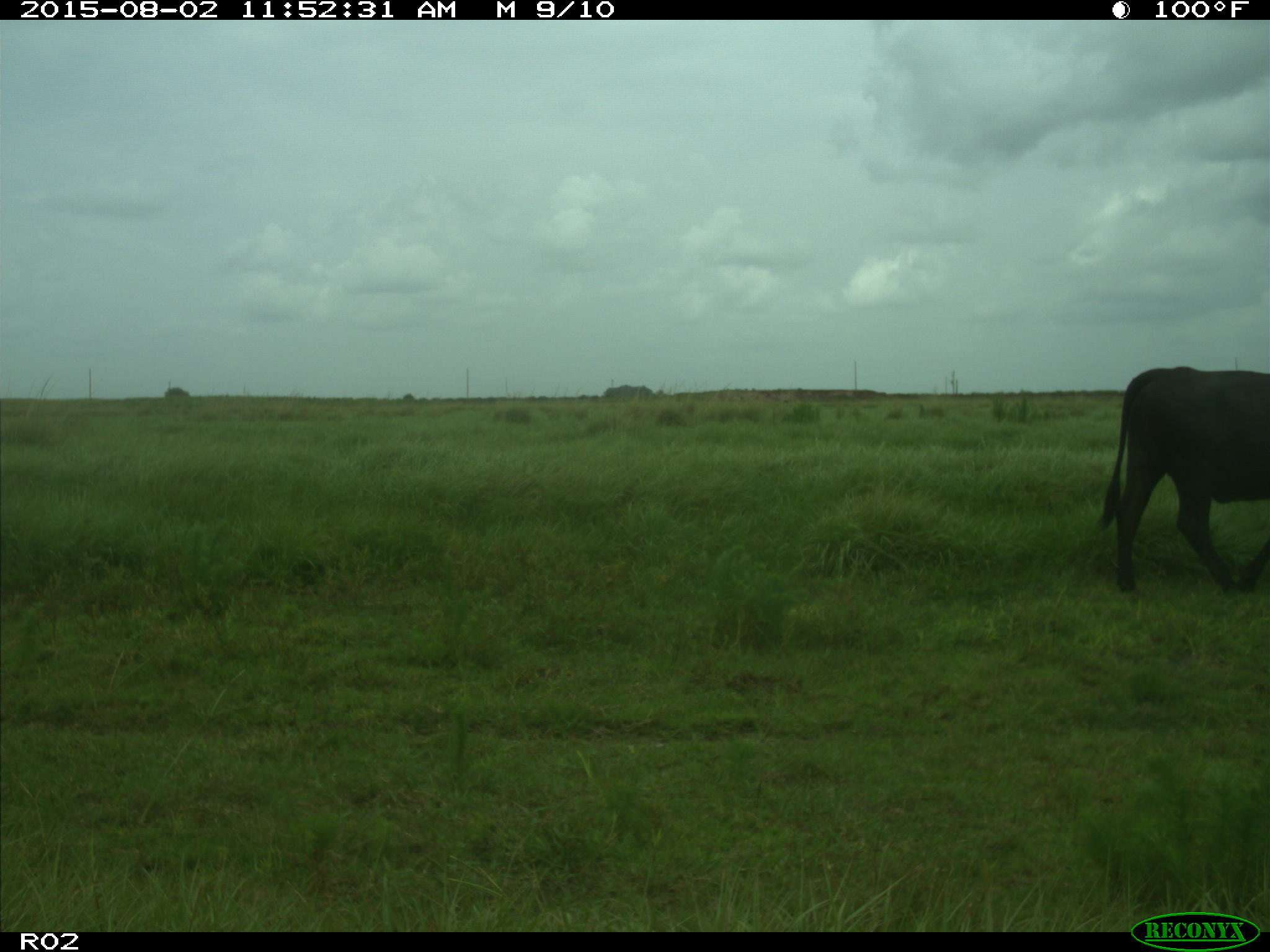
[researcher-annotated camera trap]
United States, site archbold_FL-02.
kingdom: Animalia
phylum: Chordata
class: Mammalia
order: Artiodactyla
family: Bovidae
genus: Bos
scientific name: Bos taurus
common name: domestic cow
Bos taurus (domestic cow).